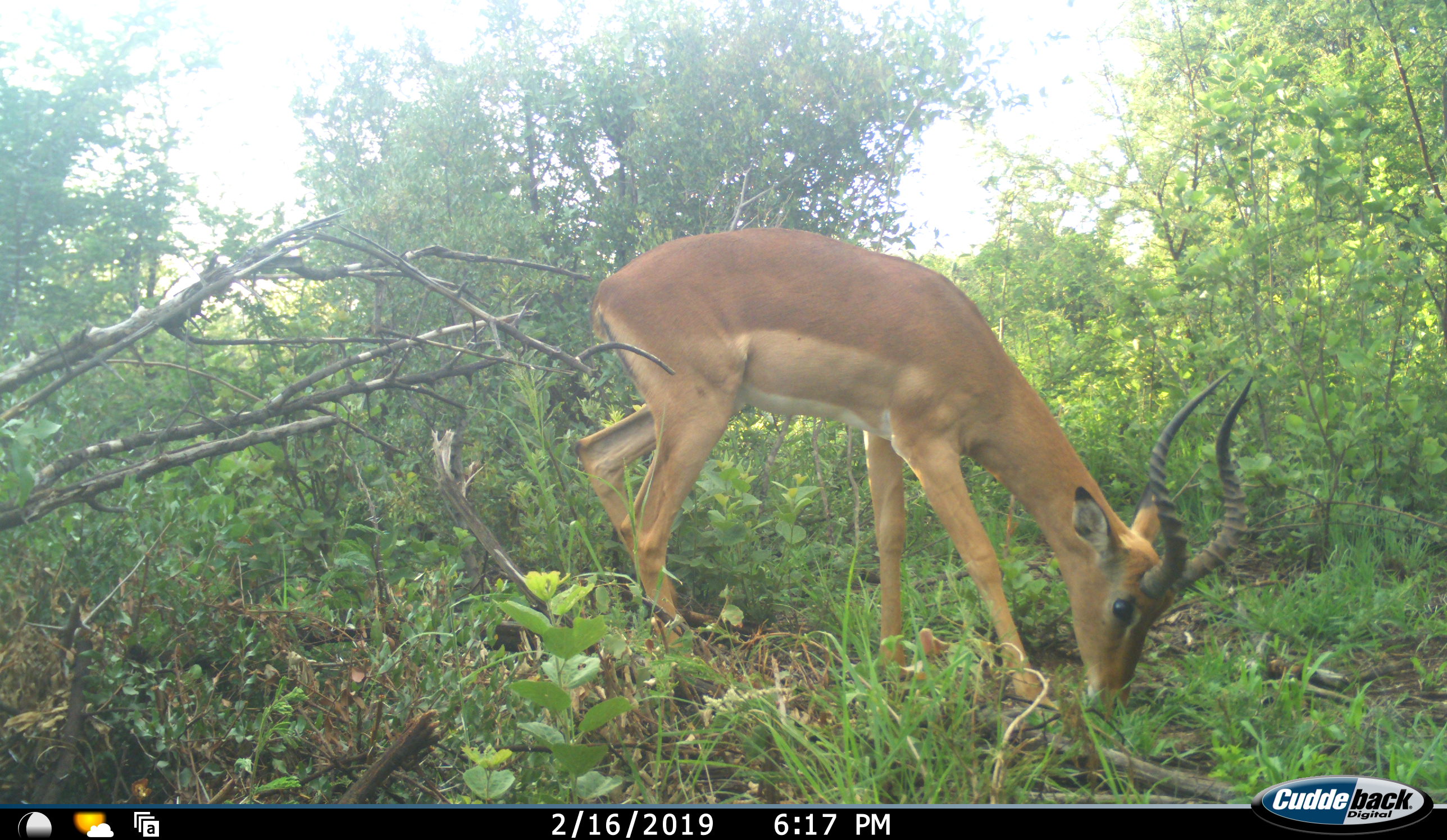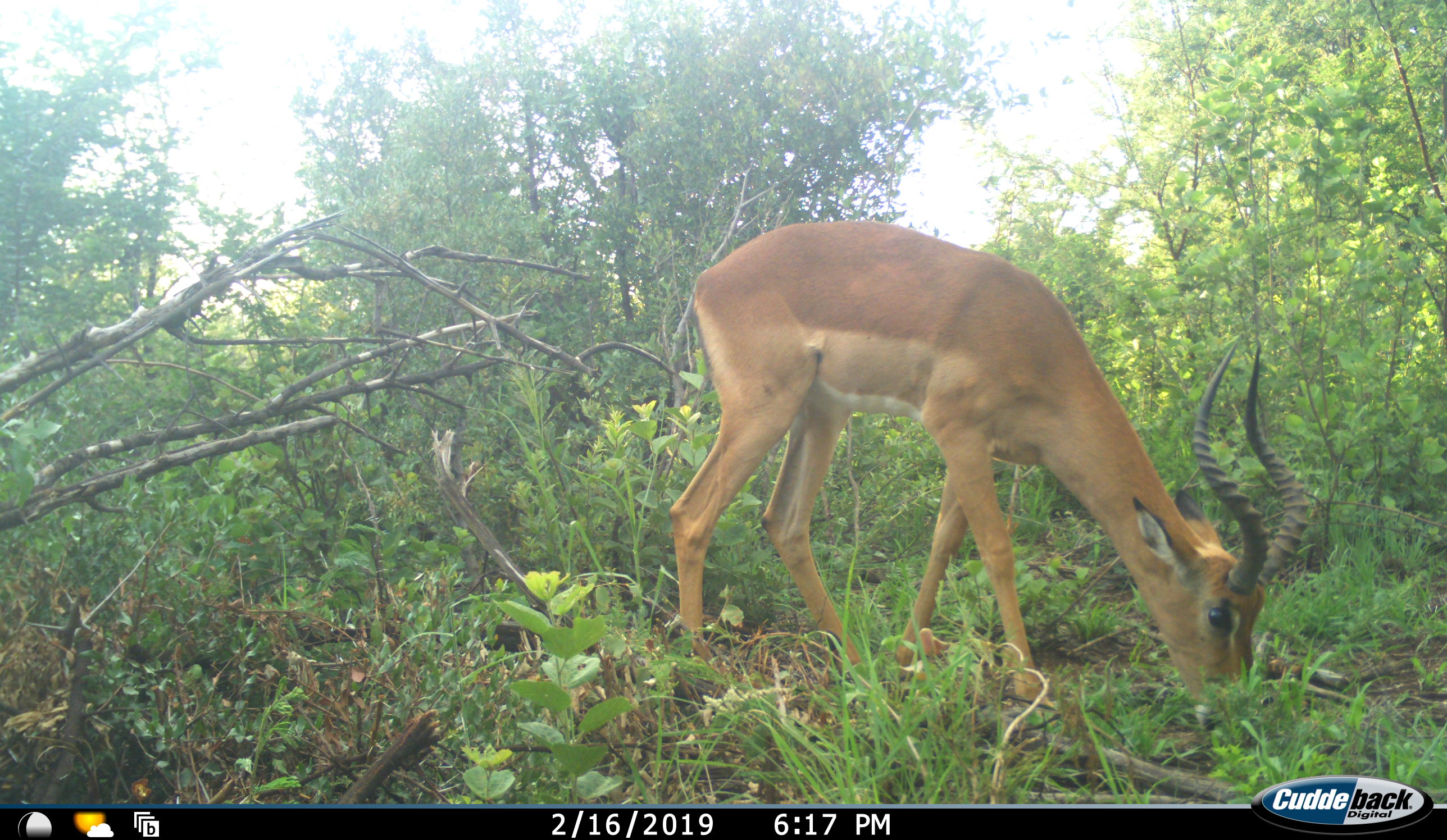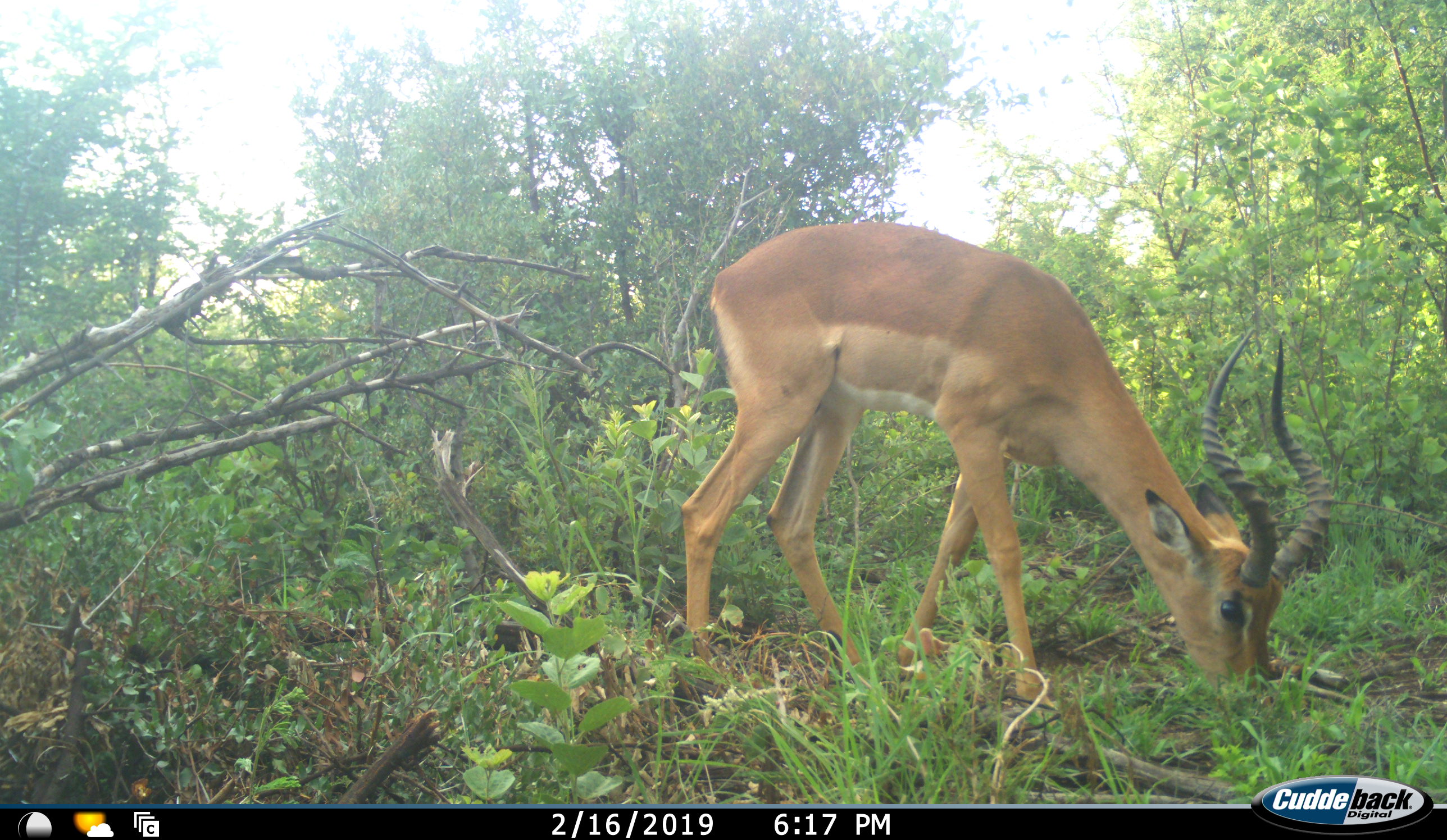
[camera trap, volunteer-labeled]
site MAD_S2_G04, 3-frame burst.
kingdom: Animalia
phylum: Chordata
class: Mammalia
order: Artiodactyla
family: Bovidae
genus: Aepyceros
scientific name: Aepyceros melampus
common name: impala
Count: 1.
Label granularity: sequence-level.